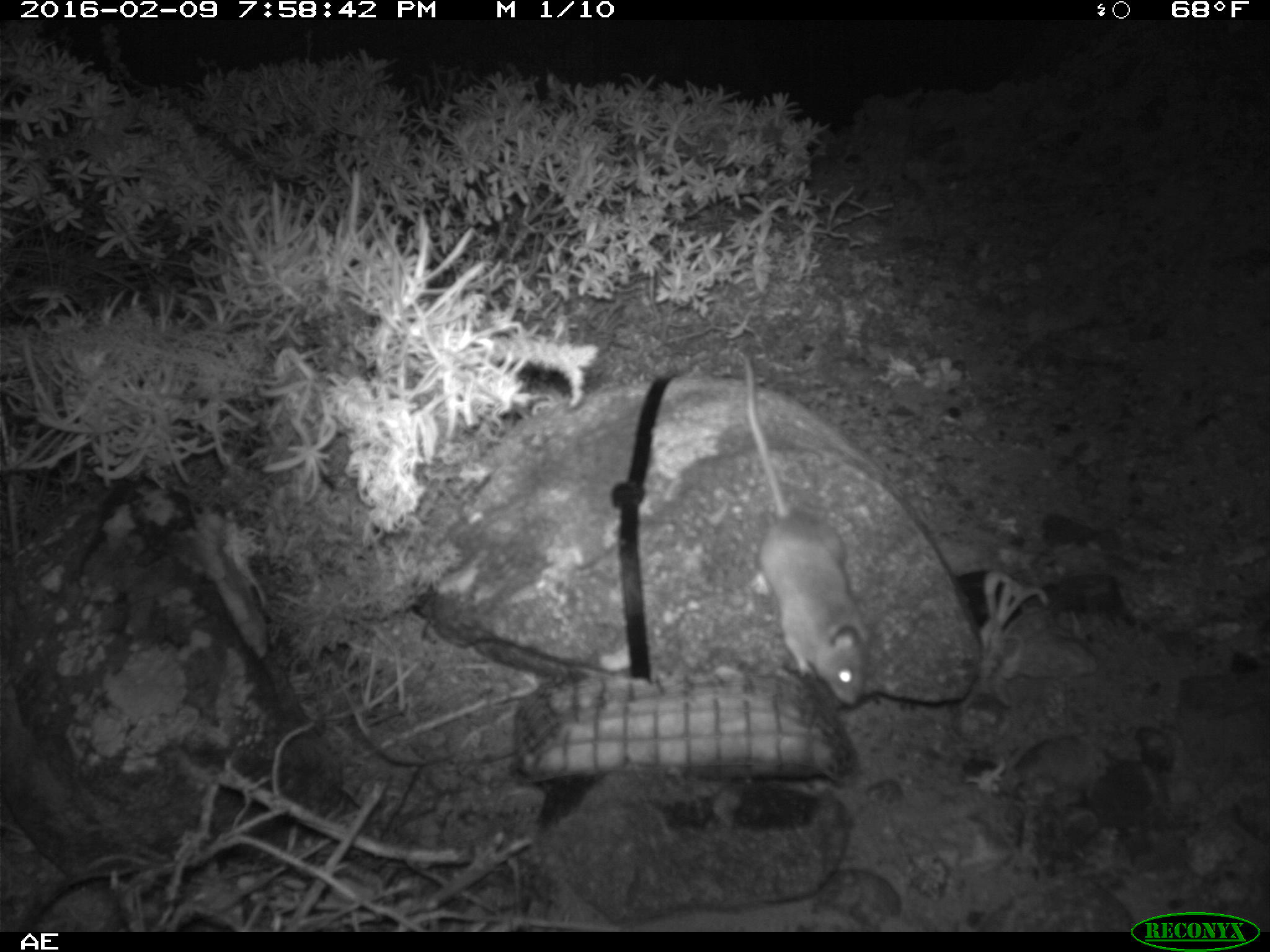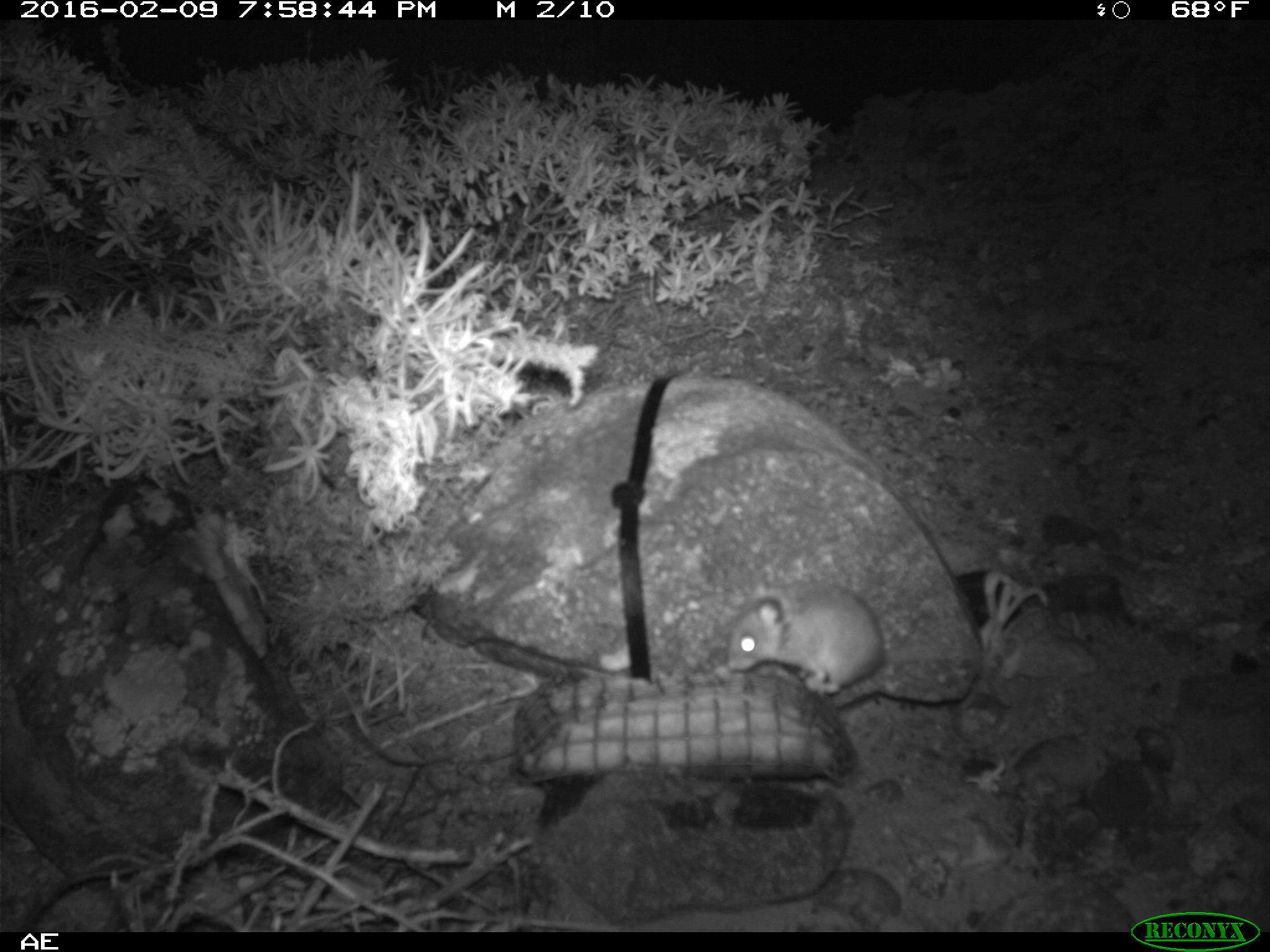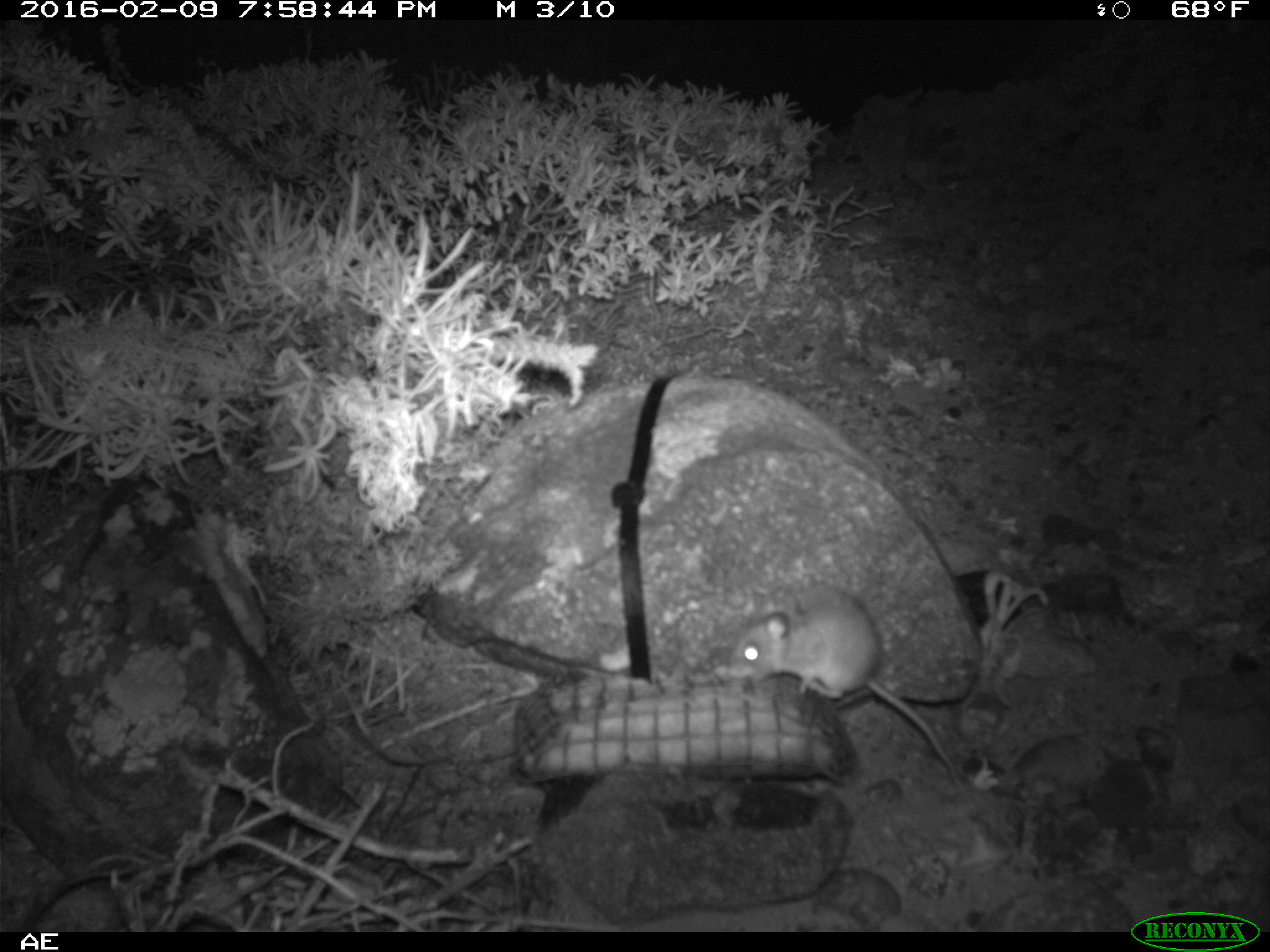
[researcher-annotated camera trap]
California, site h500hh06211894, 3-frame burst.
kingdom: Animalia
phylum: Chordata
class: Mammalia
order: Rodentia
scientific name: Rodentia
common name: rodent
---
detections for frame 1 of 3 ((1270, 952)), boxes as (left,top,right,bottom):
rodent: (736,342,871,703)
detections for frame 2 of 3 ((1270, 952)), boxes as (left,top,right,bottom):
rodent: (727,579,1006,700)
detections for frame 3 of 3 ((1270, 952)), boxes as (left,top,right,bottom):
rodent: (727,584,962,790)